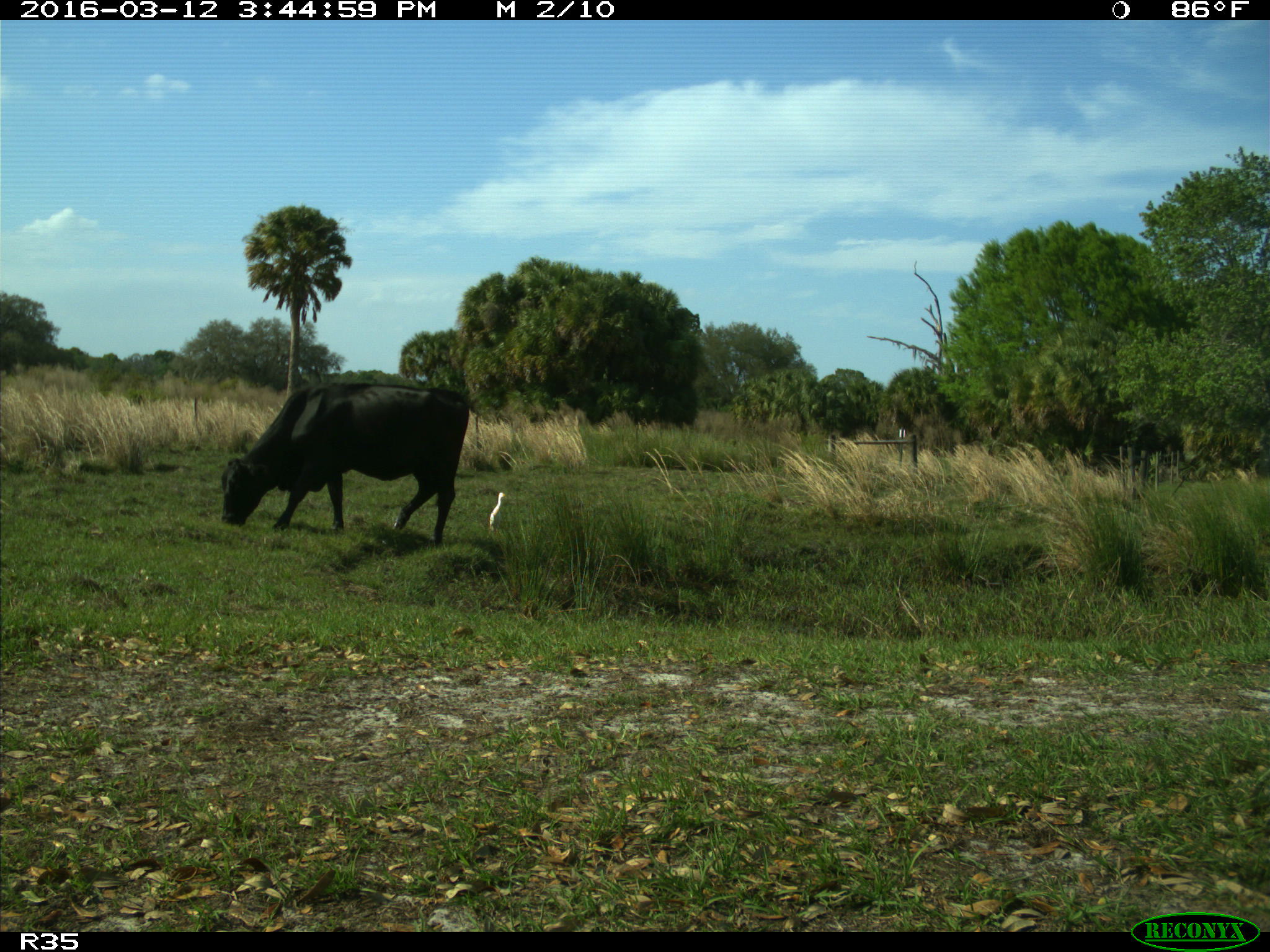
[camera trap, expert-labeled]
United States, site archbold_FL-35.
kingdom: Animalia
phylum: Chordata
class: Mammalia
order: Artiodactyla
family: Bovidae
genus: Bos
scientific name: Bos taurus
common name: domestic cow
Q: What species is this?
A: Bos taurus (domestic cow).